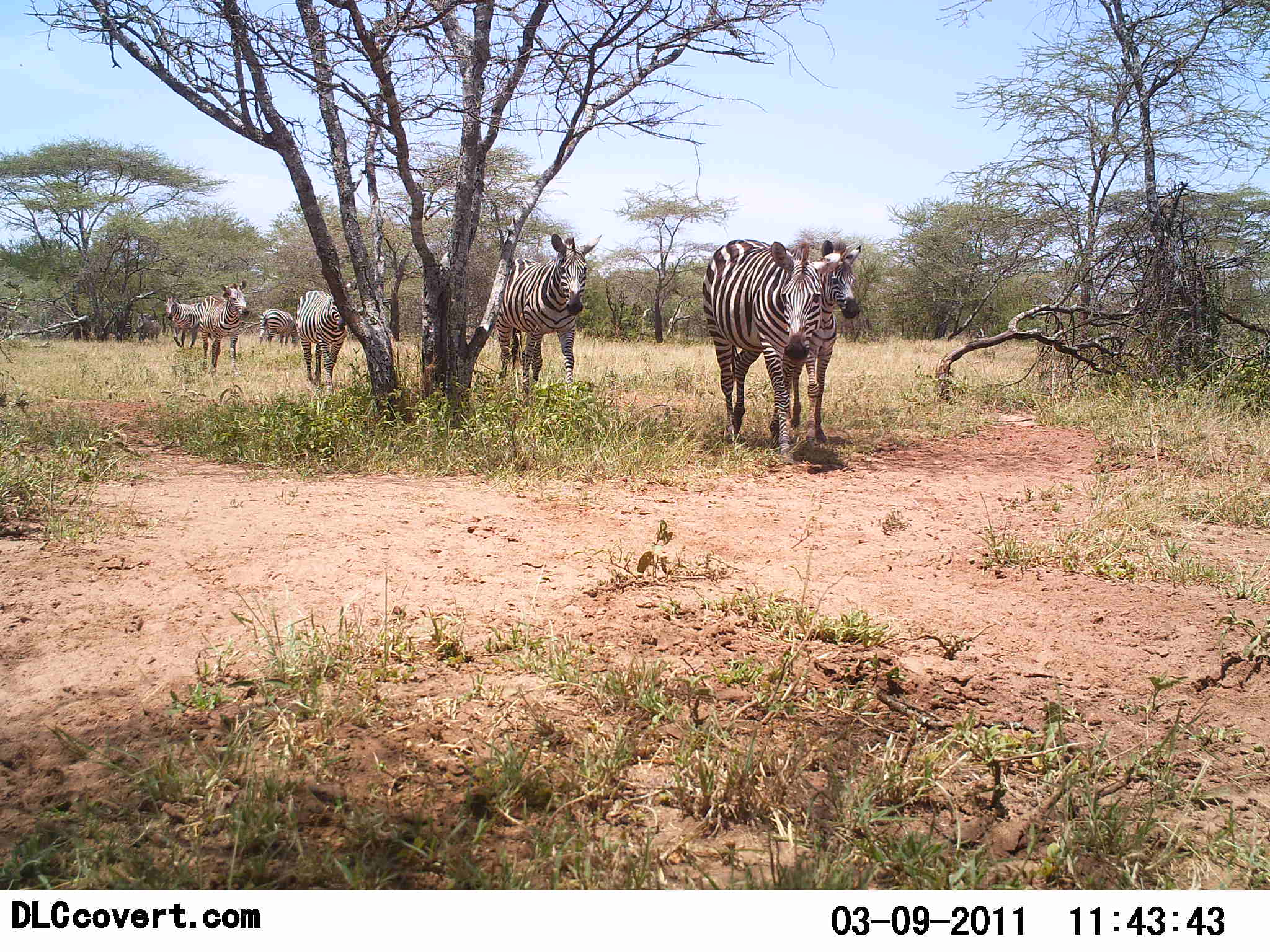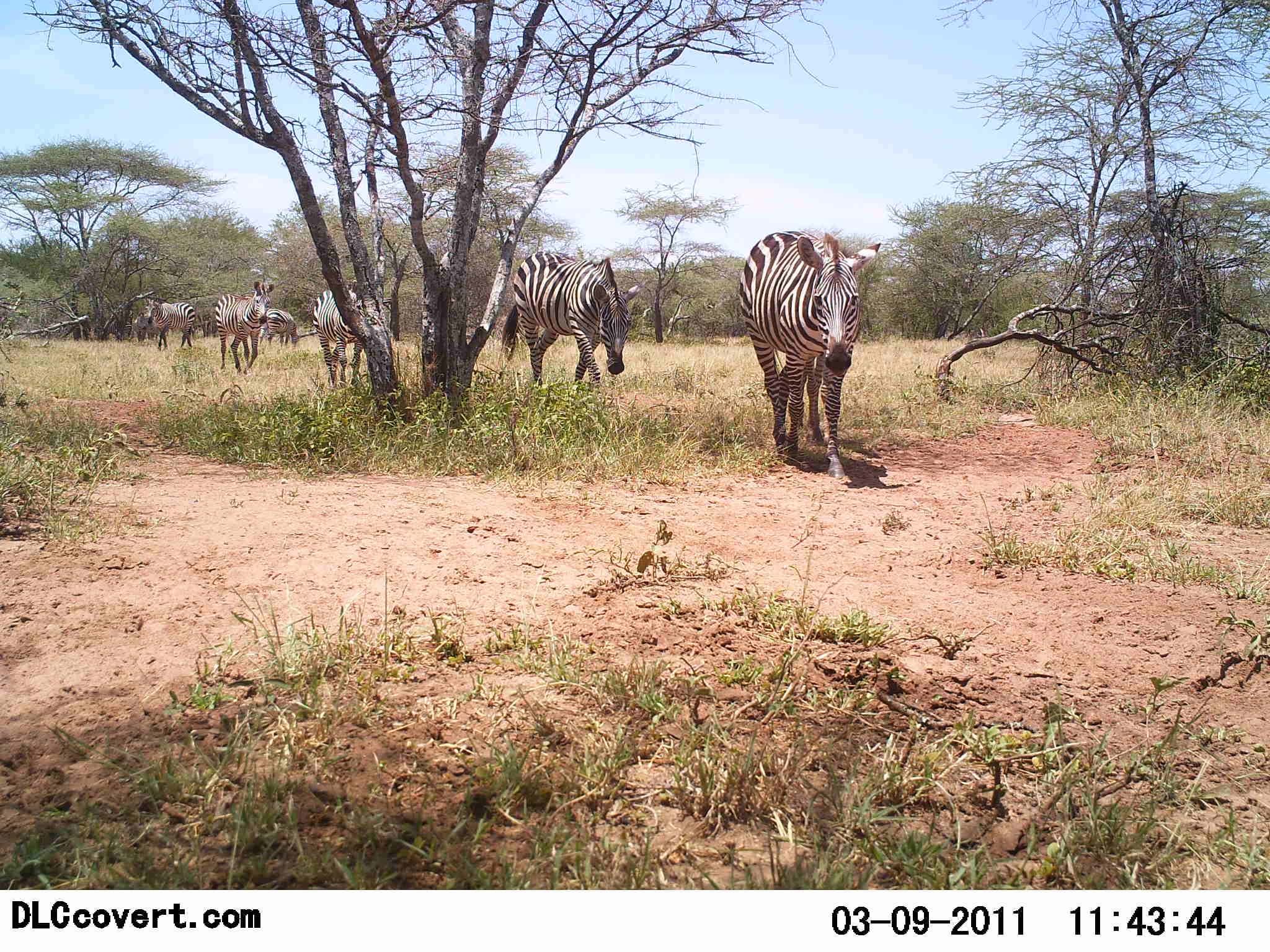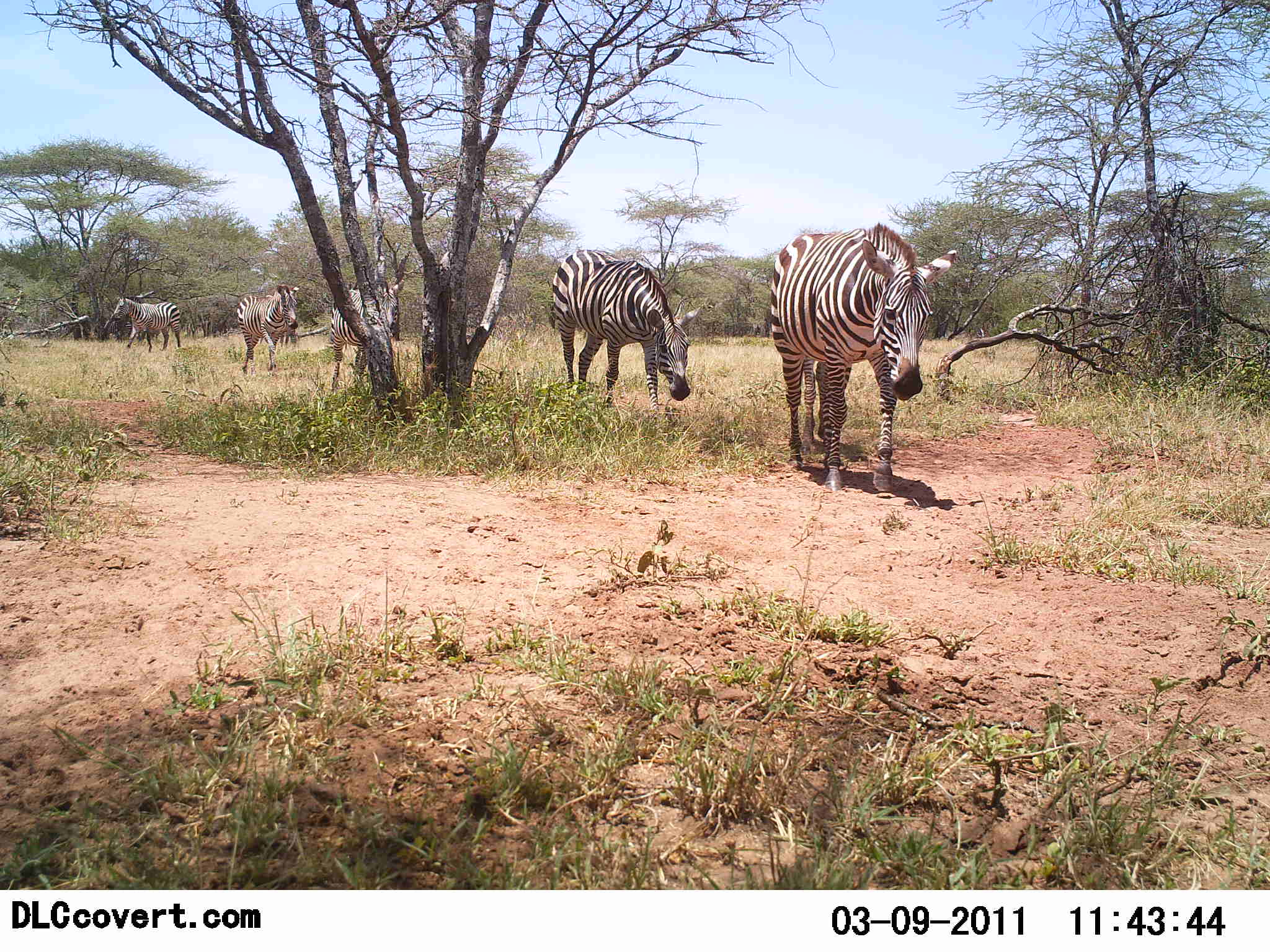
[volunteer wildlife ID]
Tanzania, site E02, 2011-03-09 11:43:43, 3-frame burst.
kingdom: Animalia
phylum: Chordata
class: Mammalia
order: Perissodactyla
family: Equidae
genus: Equus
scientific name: Equus quagga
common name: plains zebra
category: zebra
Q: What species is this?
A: Zebra (plains zebra) (Equus quagga).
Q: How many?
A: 6.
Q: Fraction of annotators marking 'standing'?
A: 40%.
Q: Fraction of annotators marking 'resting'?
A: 10%.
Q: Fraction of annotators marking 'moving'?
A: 100%.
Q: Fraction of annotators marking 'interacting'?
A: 10%.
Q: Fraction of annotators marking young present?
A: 0%.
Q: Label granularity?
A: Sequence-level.